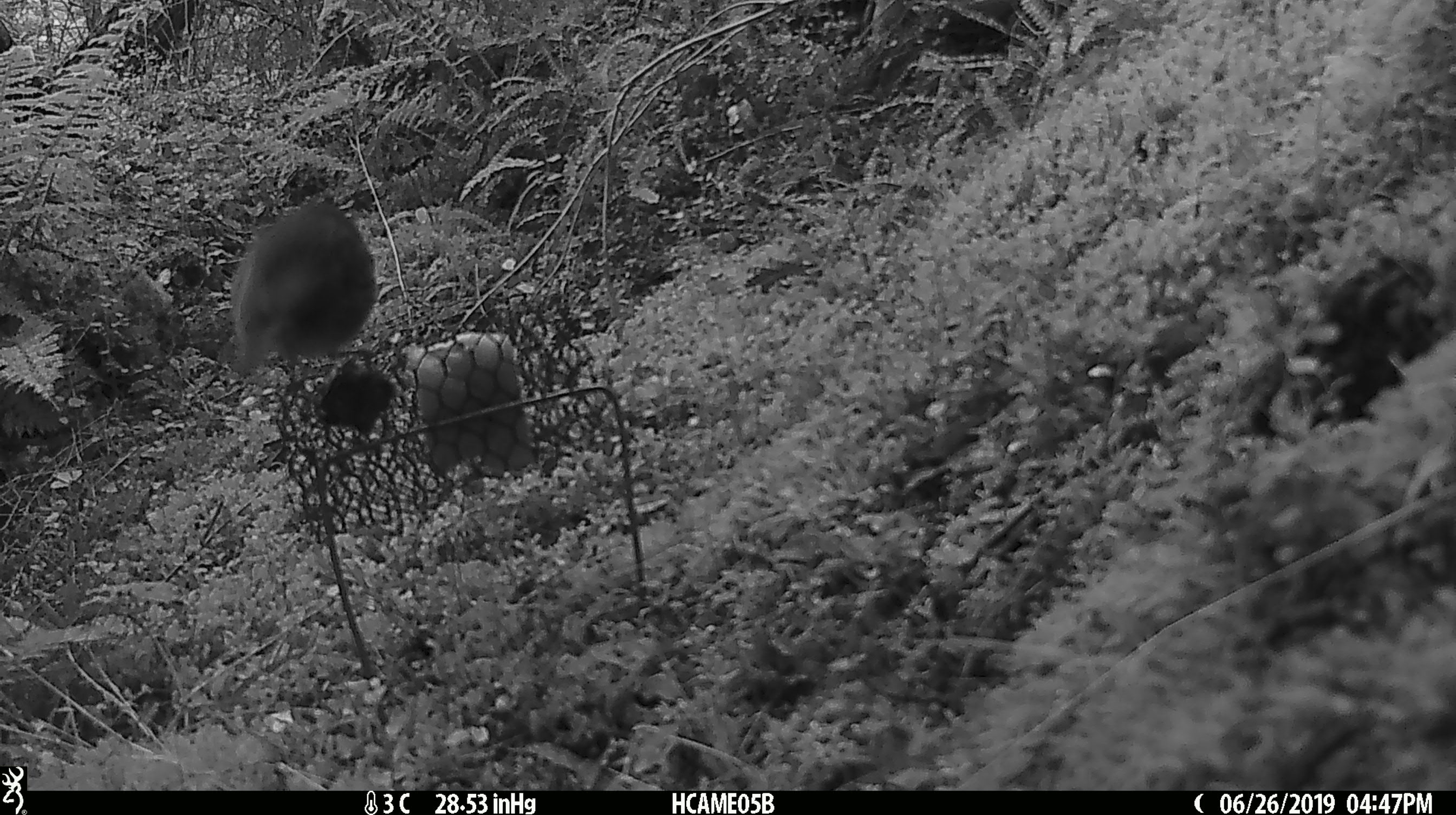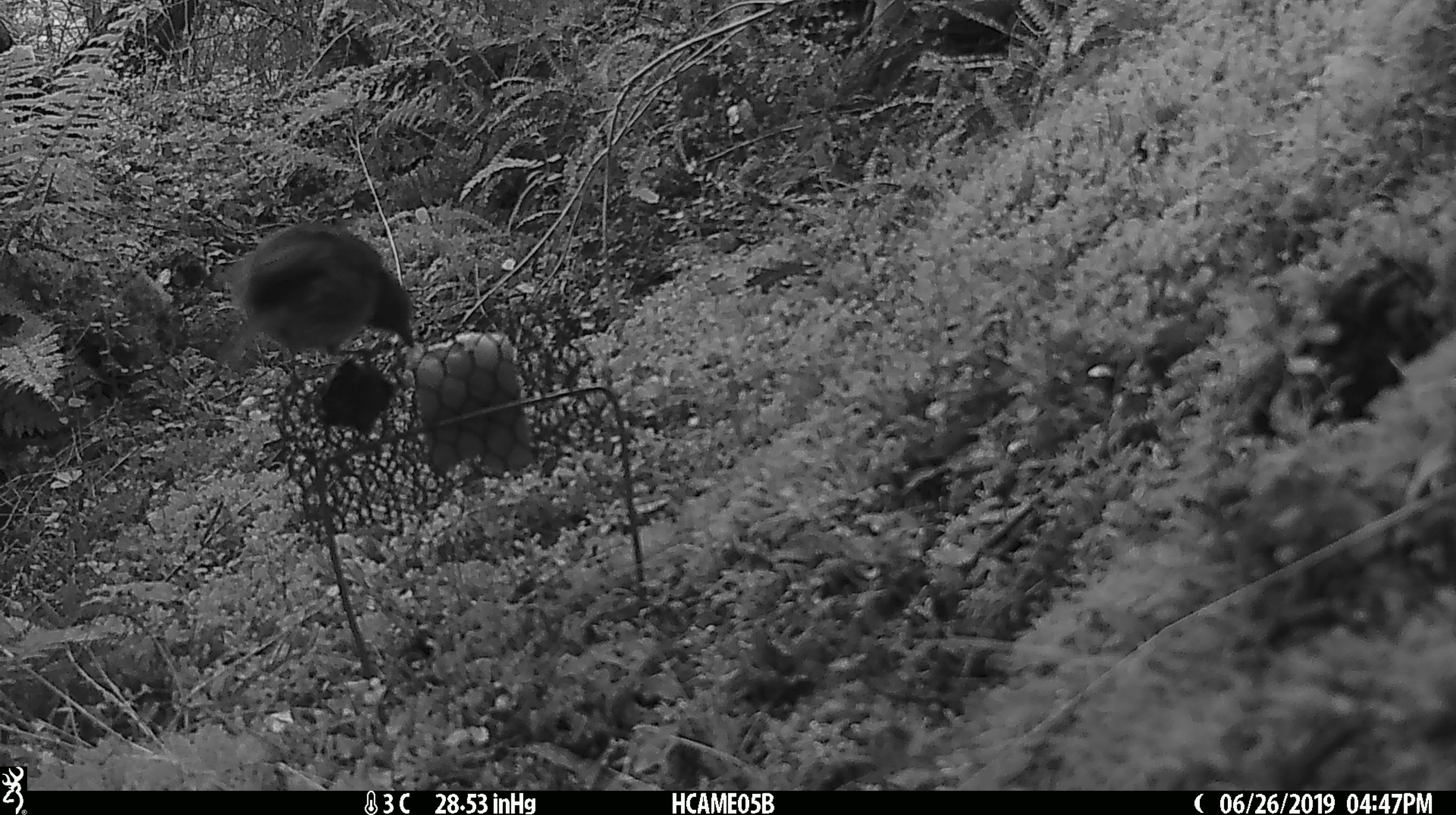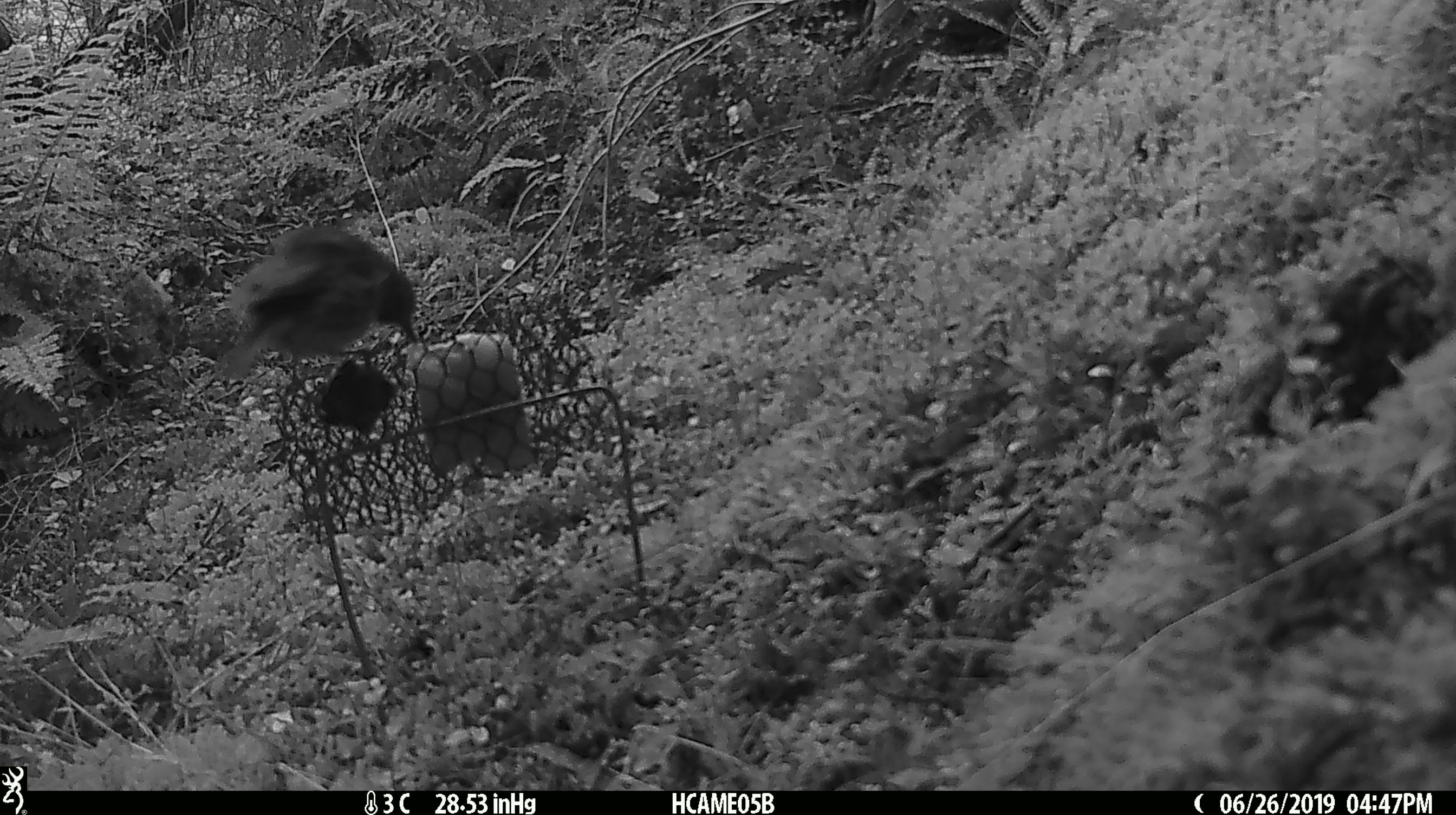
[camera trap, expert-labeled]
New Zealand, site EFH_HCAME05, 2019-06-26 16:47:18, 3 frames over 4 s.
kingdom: Animalia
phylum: Chordata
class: Aves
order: Passeriformes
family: Petroicidae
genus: Petroica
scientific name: Petroica australis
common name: new zealand robin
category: robin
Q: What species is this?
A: Robin (new zealand robin) (Petroica australis).